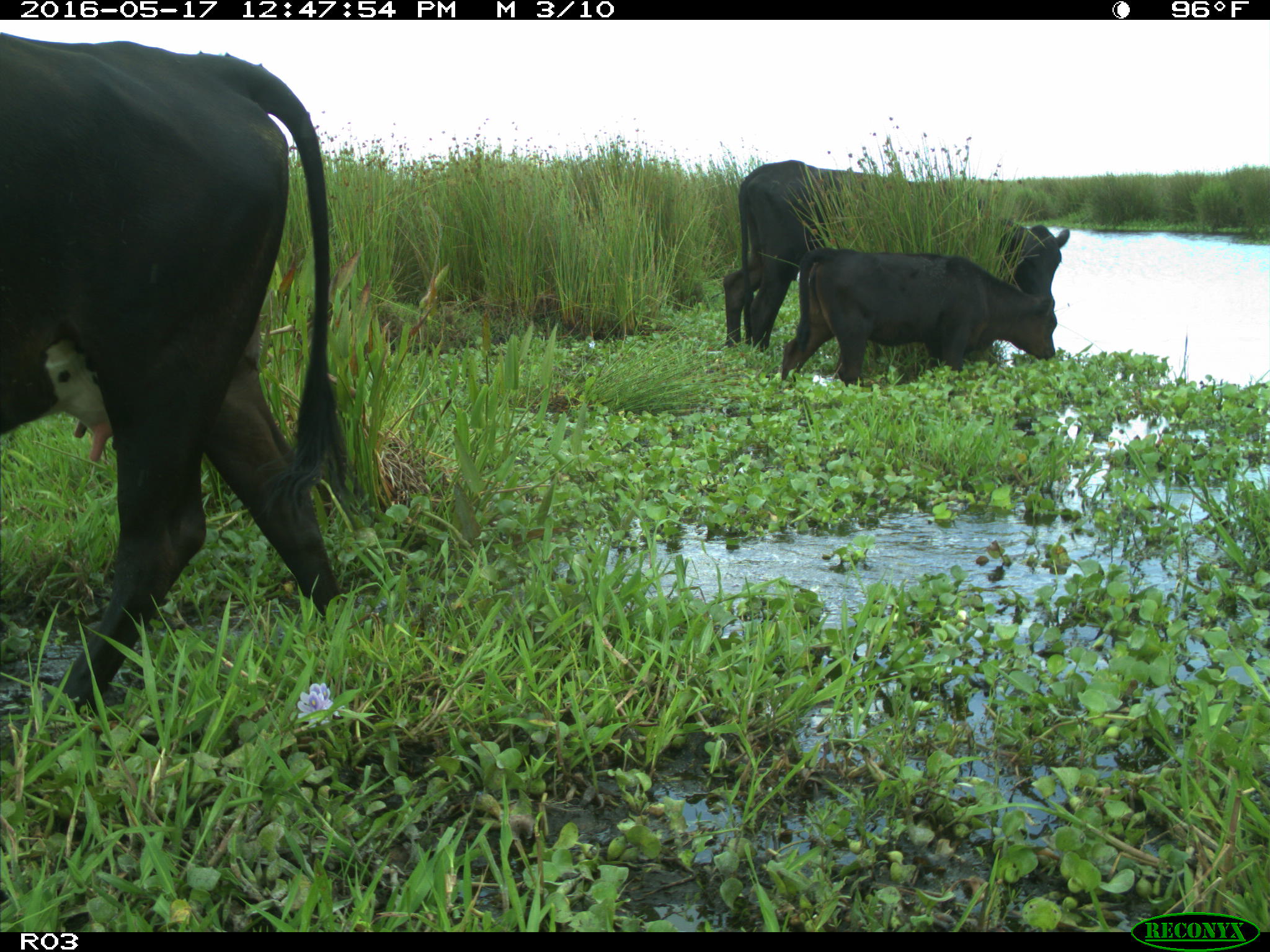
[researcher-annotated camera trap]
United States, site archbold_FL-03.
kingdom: Animalia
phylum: Chordata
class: Mammalia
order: Artiodactyla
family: Bovidae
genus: Bos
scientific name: Bos taurus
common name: domestic cow